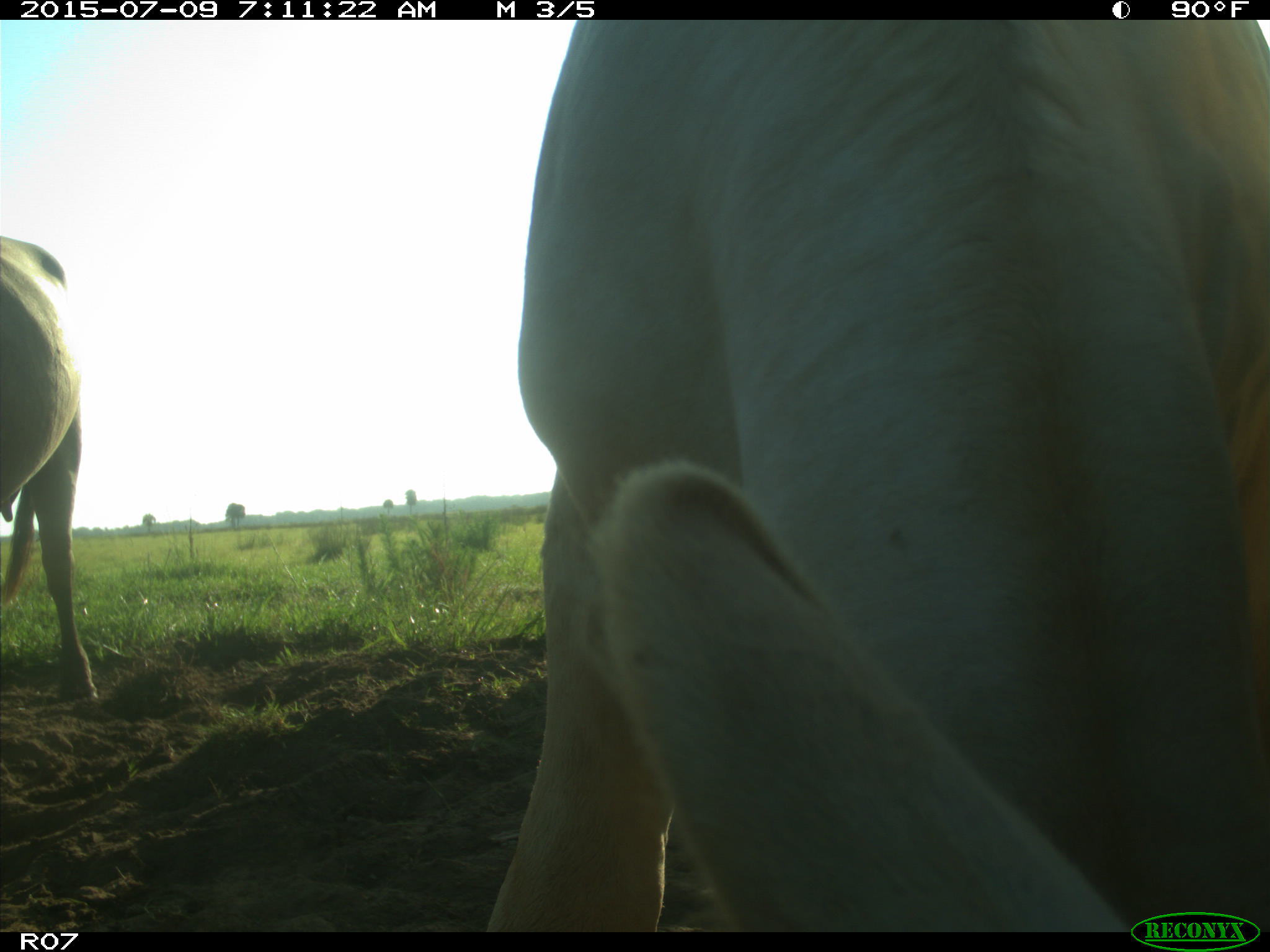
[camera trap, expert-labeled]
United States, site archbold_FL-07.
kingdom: Animalia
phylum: Chordata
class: Mammalia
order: Artiodactyla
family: Bovidae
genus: Bos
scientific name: Bos taurus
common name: domestic cow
Bos taurus (domestic cow).